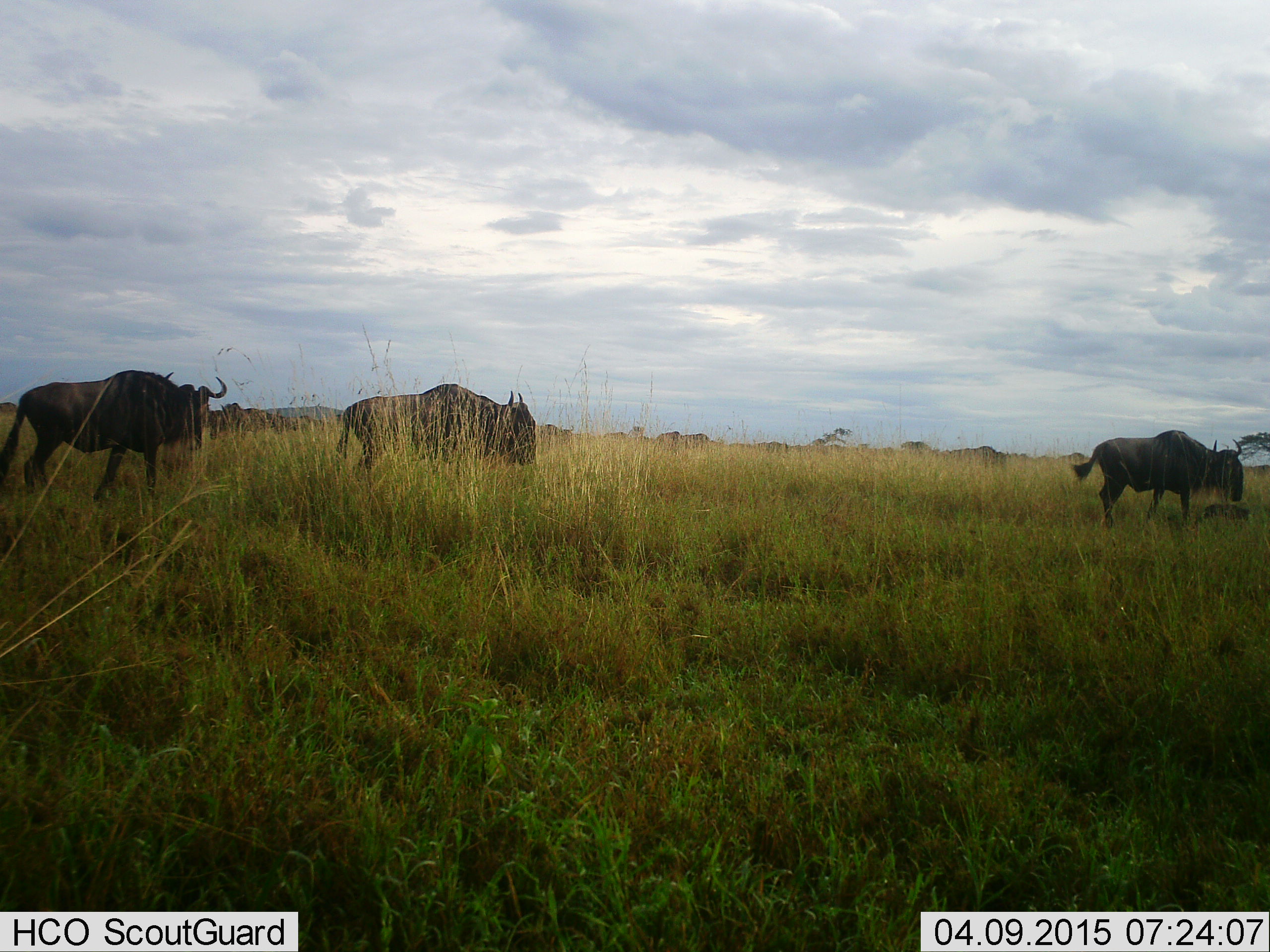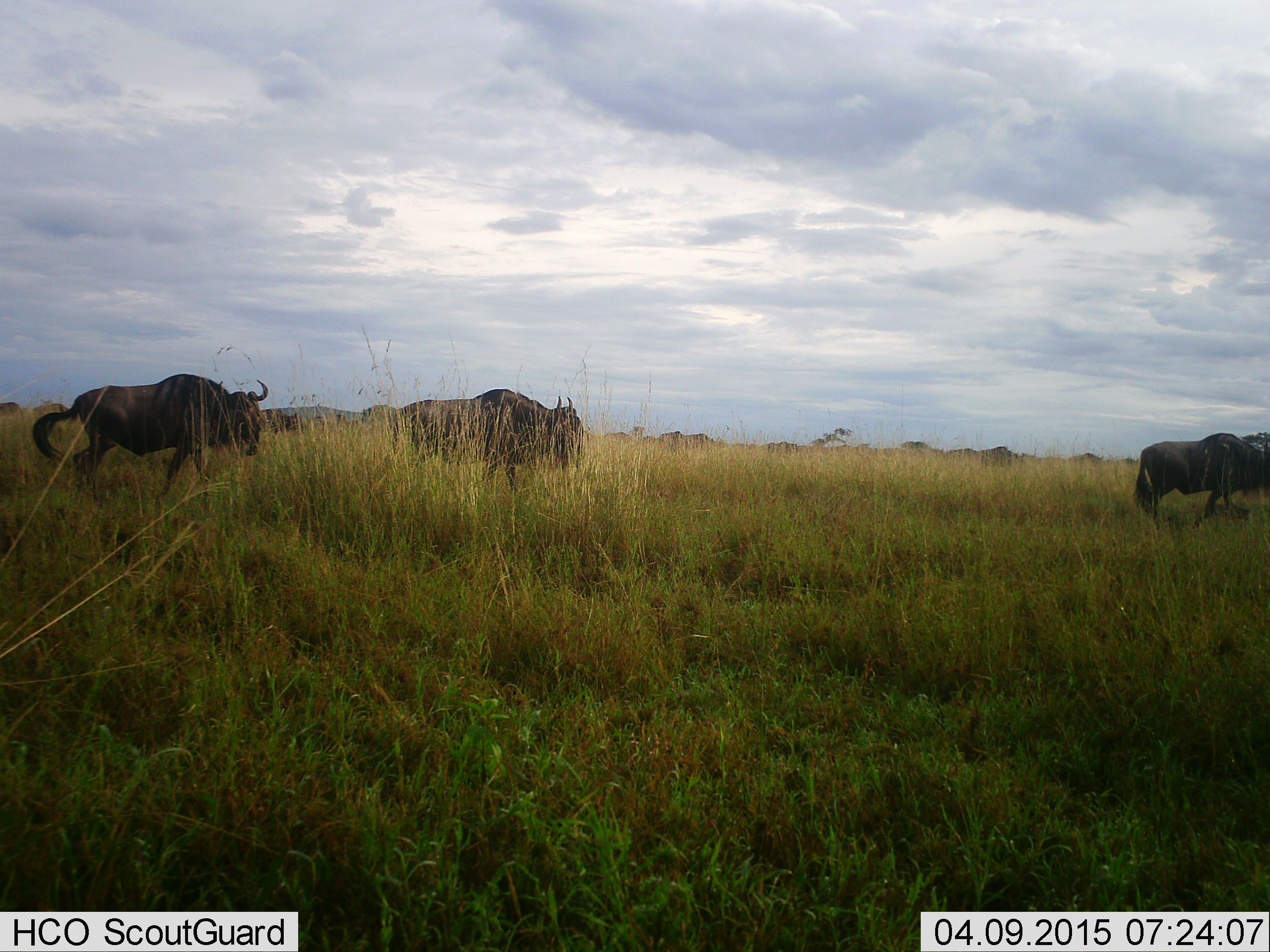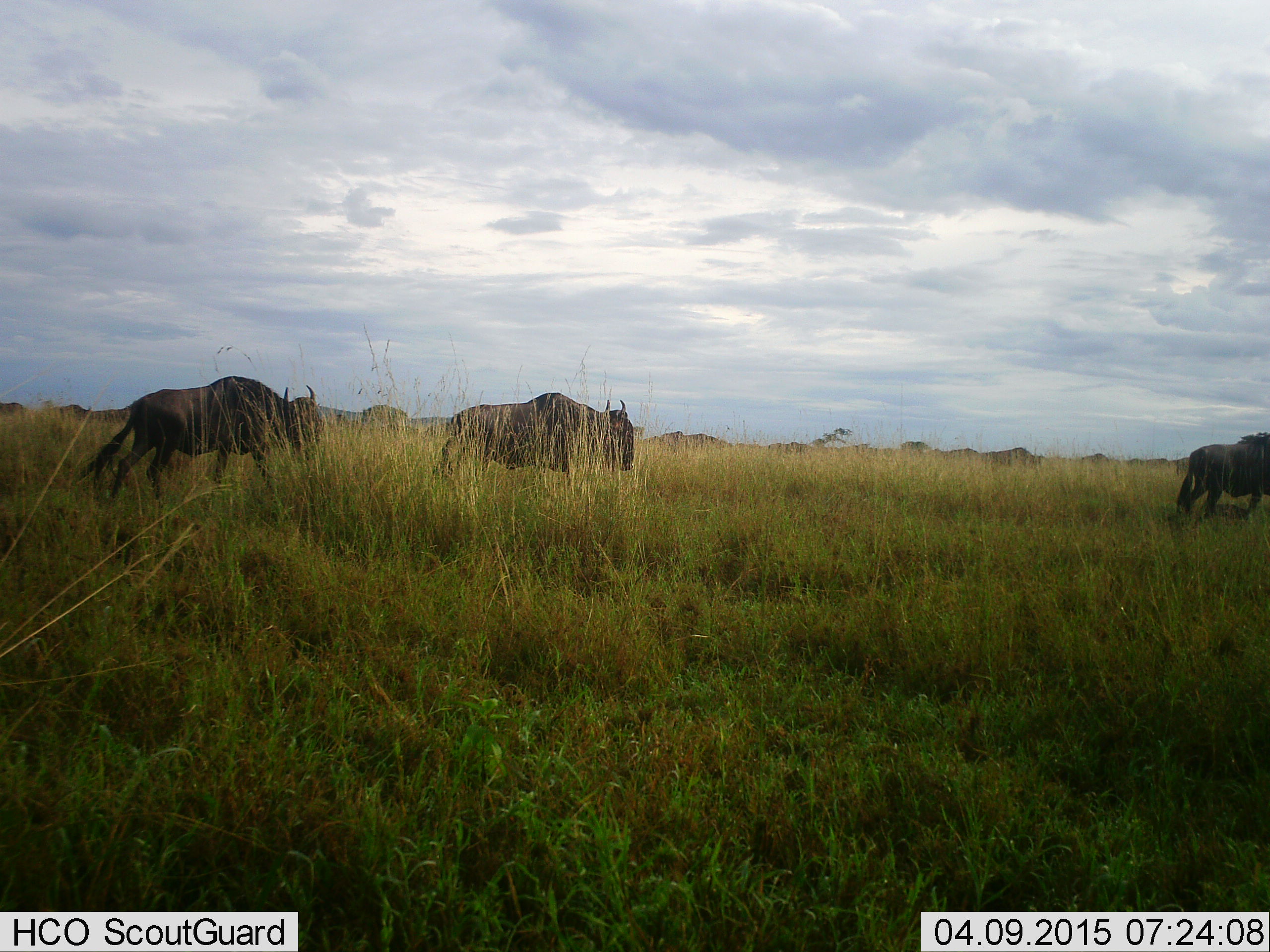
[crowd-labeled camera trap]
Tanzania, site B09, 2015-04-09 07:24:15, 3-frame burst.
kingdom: Animalia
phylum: Chordata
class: Mammalia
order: Artiodactyla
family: Bovidae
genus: Connochaetes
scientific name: Connochaetes taurinus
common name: blue wildebeest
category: wildebeest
Wildebeest (blue wildebeest) (Connochaetes taurinus), count 10. Behavior (volunteer vote fractions): standing 20%, resting 0%, moving 100%, interacting 0%. Young present (vote fraction): 0%. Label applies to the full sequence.